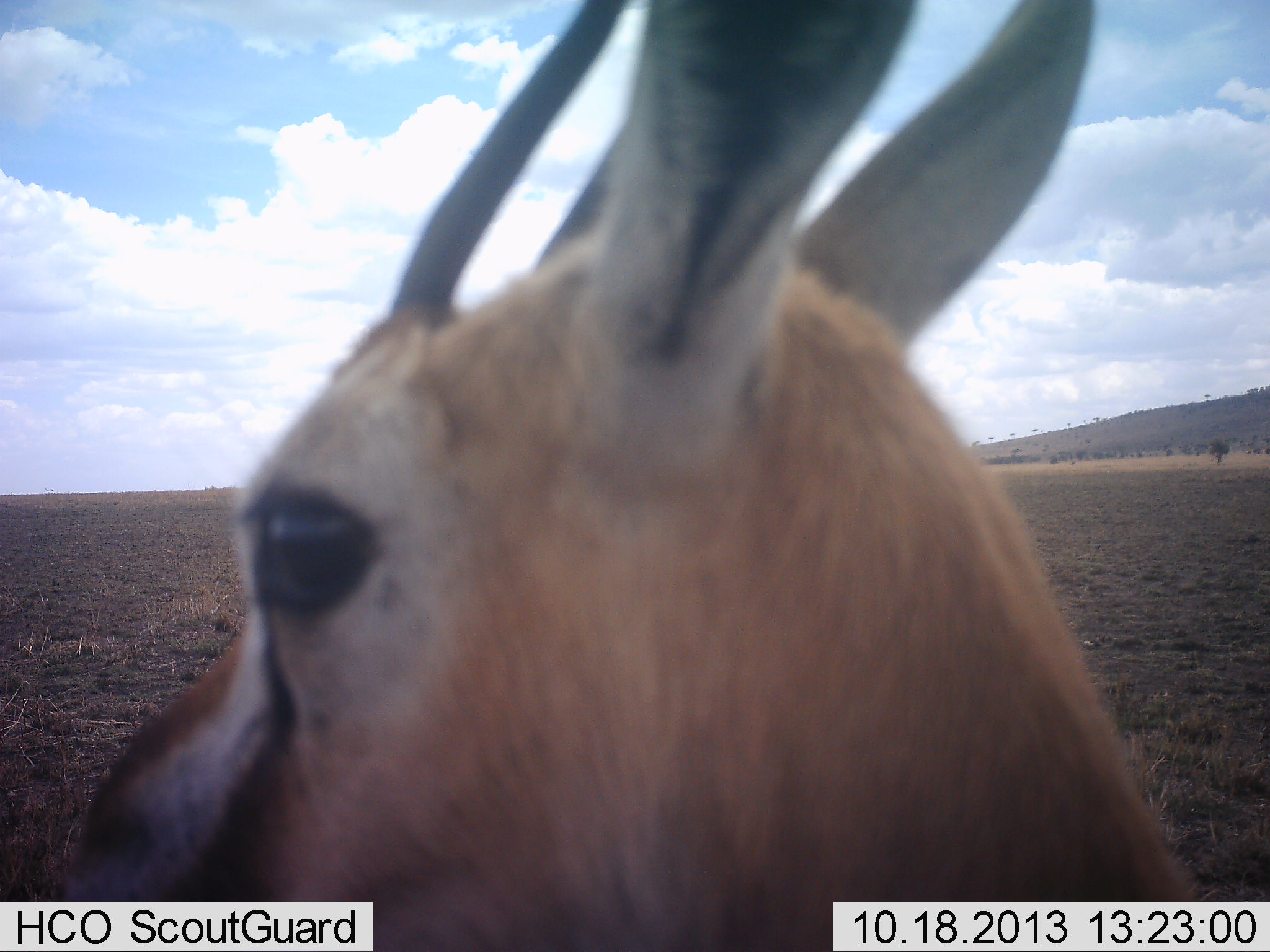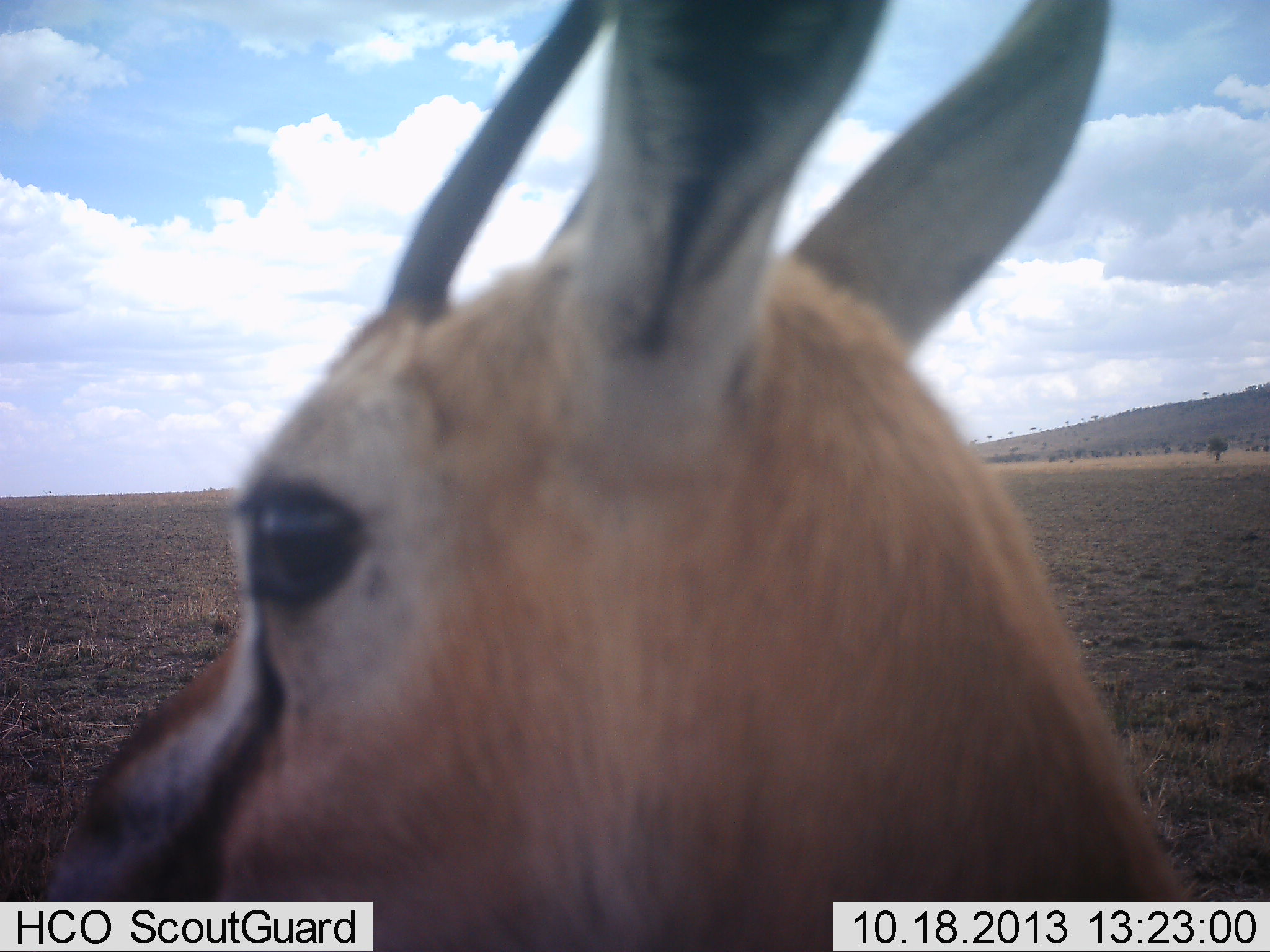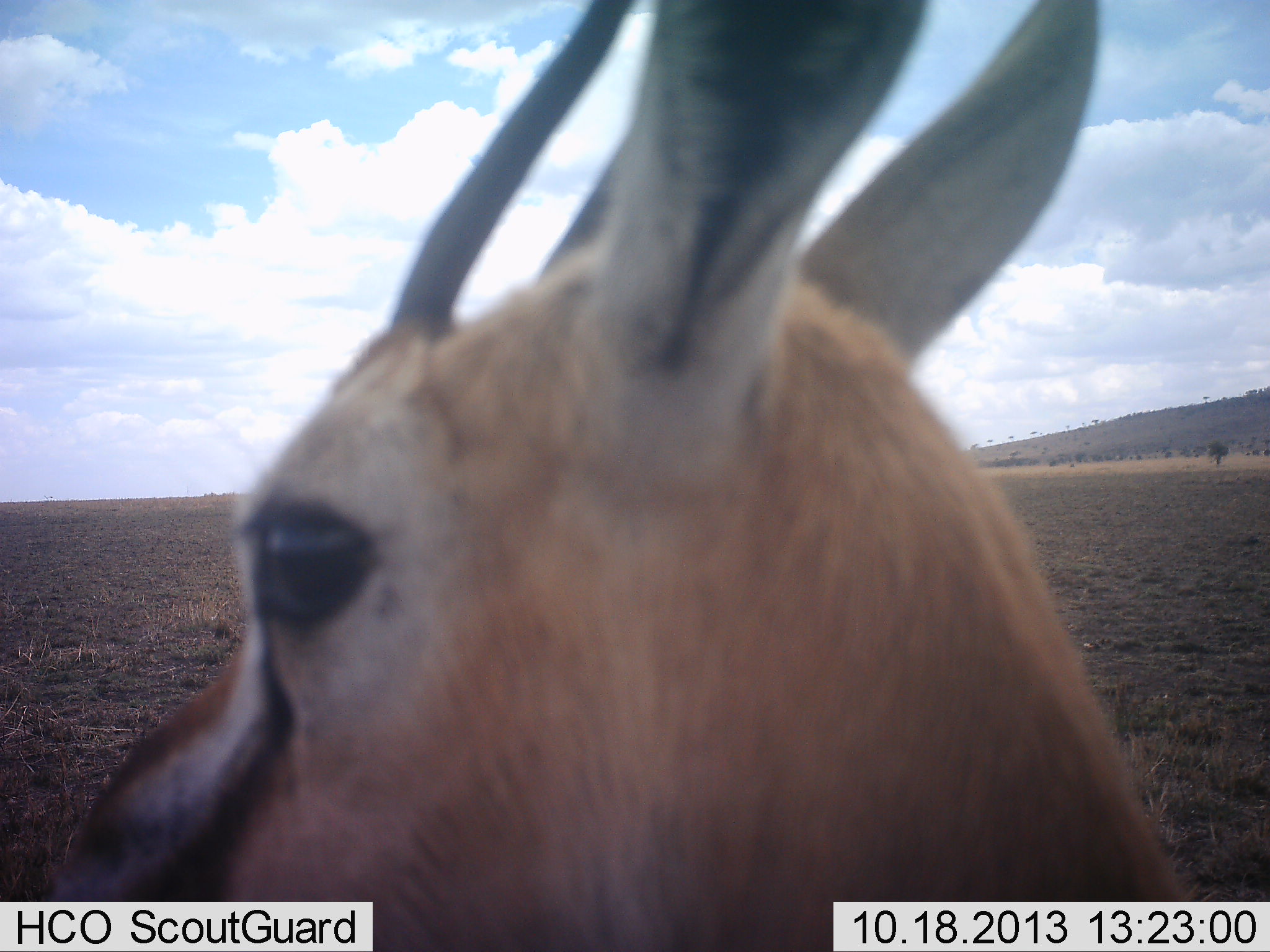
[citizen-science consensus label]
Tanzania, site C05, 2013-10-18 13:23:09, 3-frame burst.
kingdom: Animalia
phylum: Chordata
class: Mammalia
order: Artiodactyla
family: Bovidae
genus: Eudorcas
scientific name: Eudorcas thomsonii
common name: thomson's gazelle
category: gazellethomsons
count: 1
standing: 90%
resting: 0%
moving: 0%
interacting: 0%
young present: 0%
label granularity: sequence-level